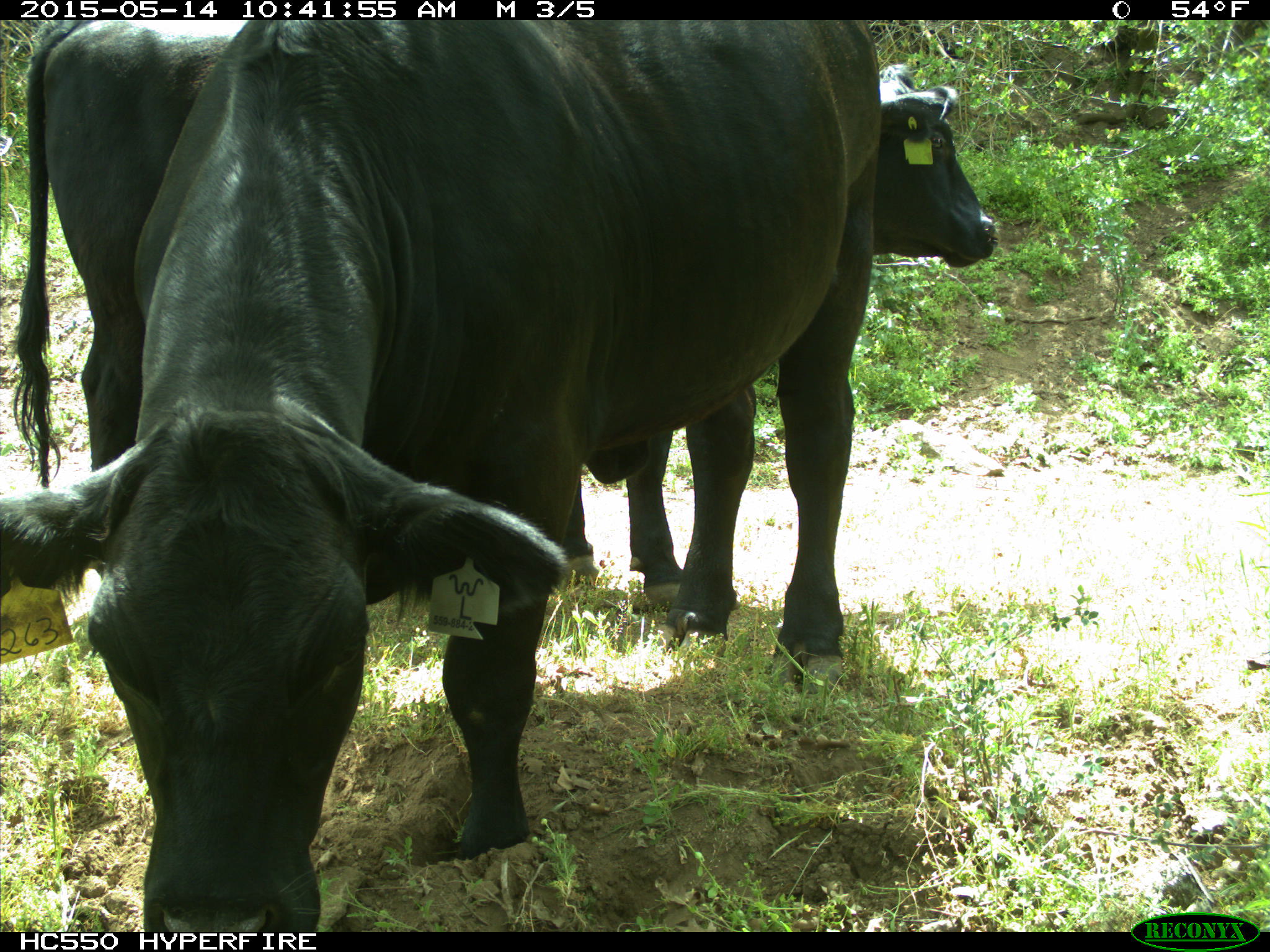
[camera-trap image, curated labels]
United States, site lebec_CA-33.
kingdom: Animalia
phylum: Chordata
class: Mammalia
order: Artiodactyla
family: Bovidae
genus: Bos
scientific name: Bos taurus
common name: domestic cow